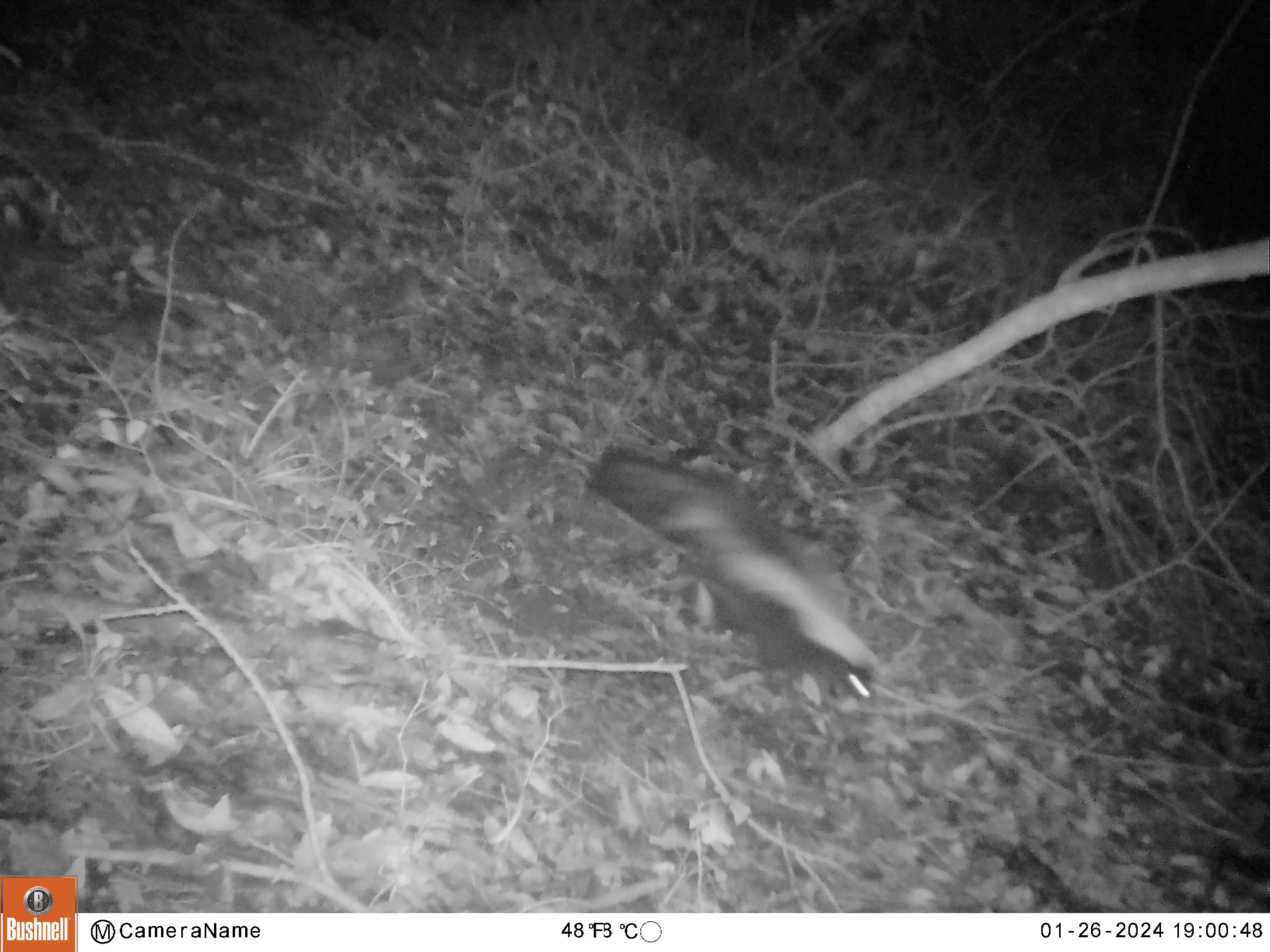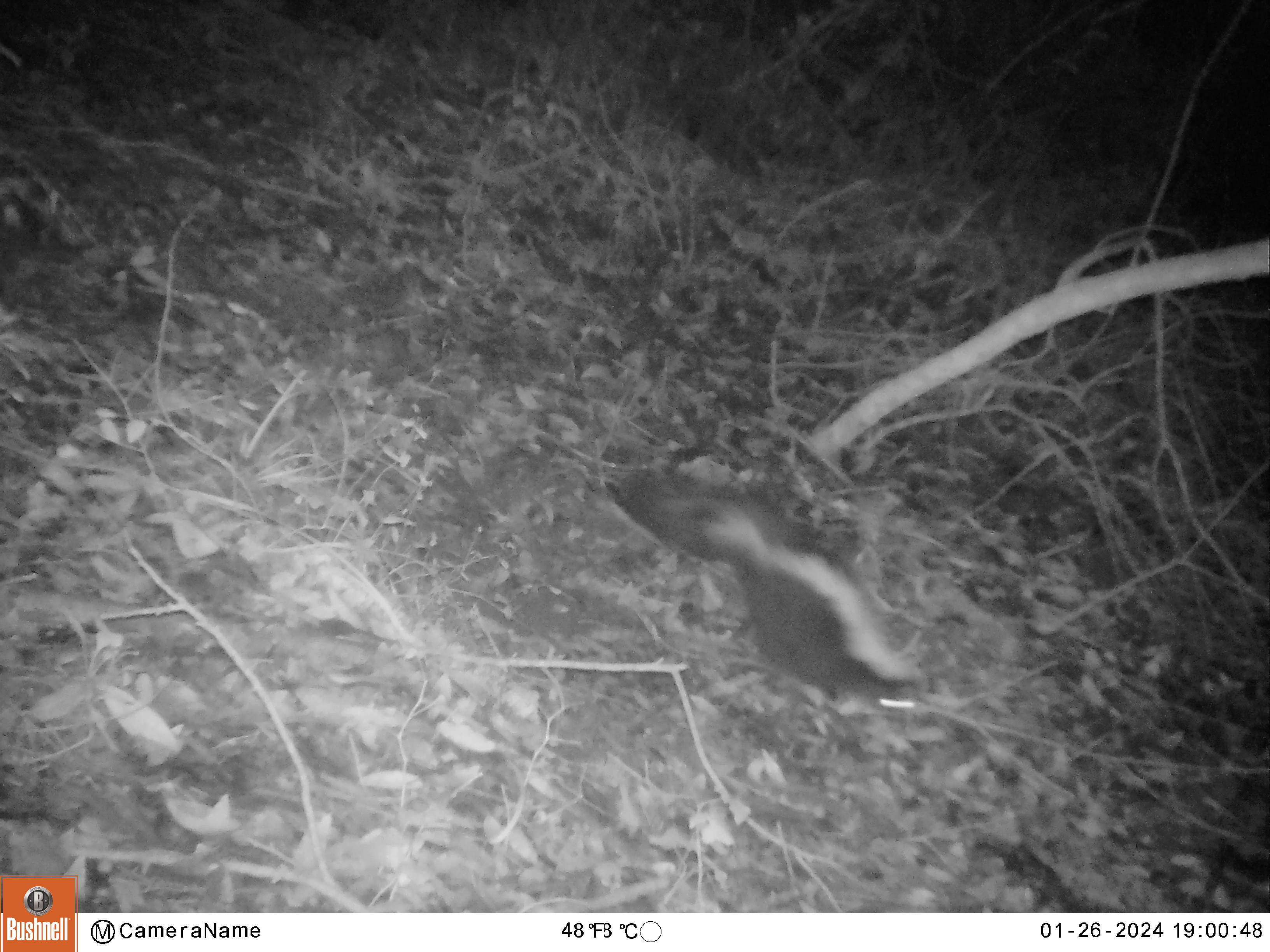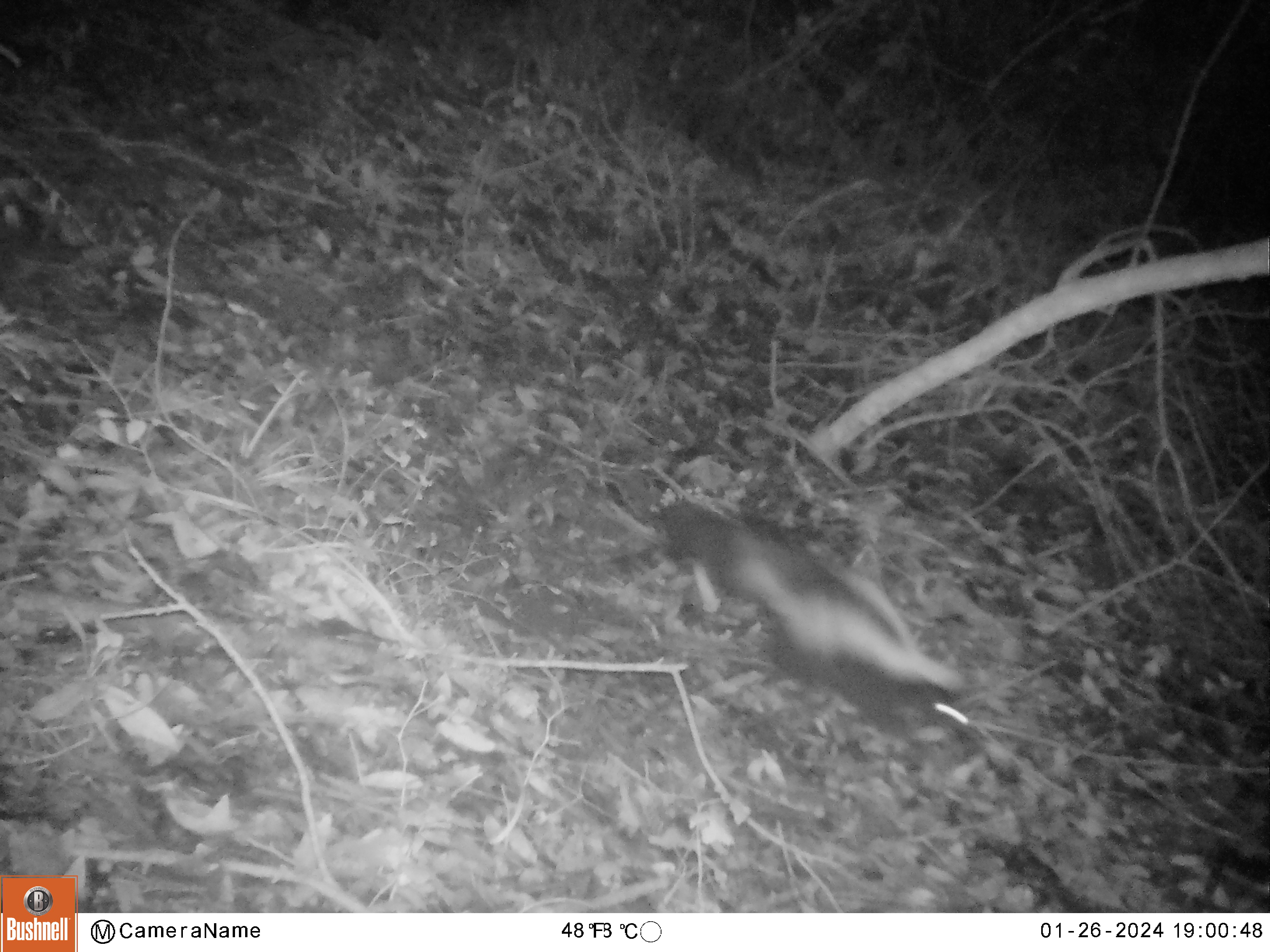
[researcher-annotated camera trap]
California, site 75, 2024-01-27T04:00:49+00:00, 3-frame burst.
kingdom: Animalia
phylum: Chordata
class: Mammalia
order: Carnivora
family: Mephitidae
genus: Mephitis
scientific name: Mephitis mephitis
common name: striped skunk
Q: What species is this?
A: Striped skunk (Mephitis mephitis).